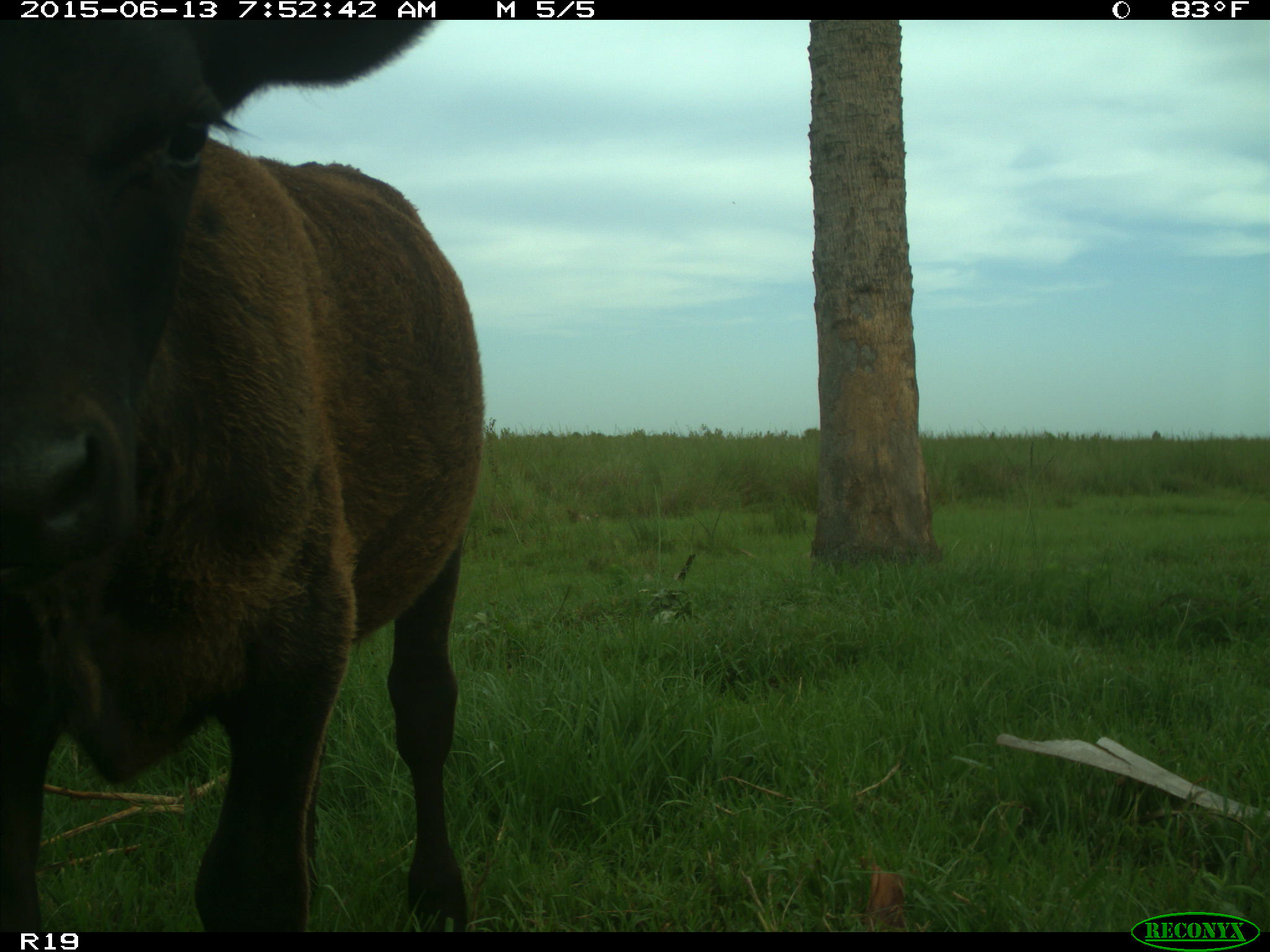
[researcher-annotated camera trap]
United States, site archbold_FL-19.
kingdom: Animalia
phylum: Chordata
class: Mammalia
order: Artiodactyla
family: Bovidae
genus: Bos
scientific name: Bos taurus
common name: domestic cow